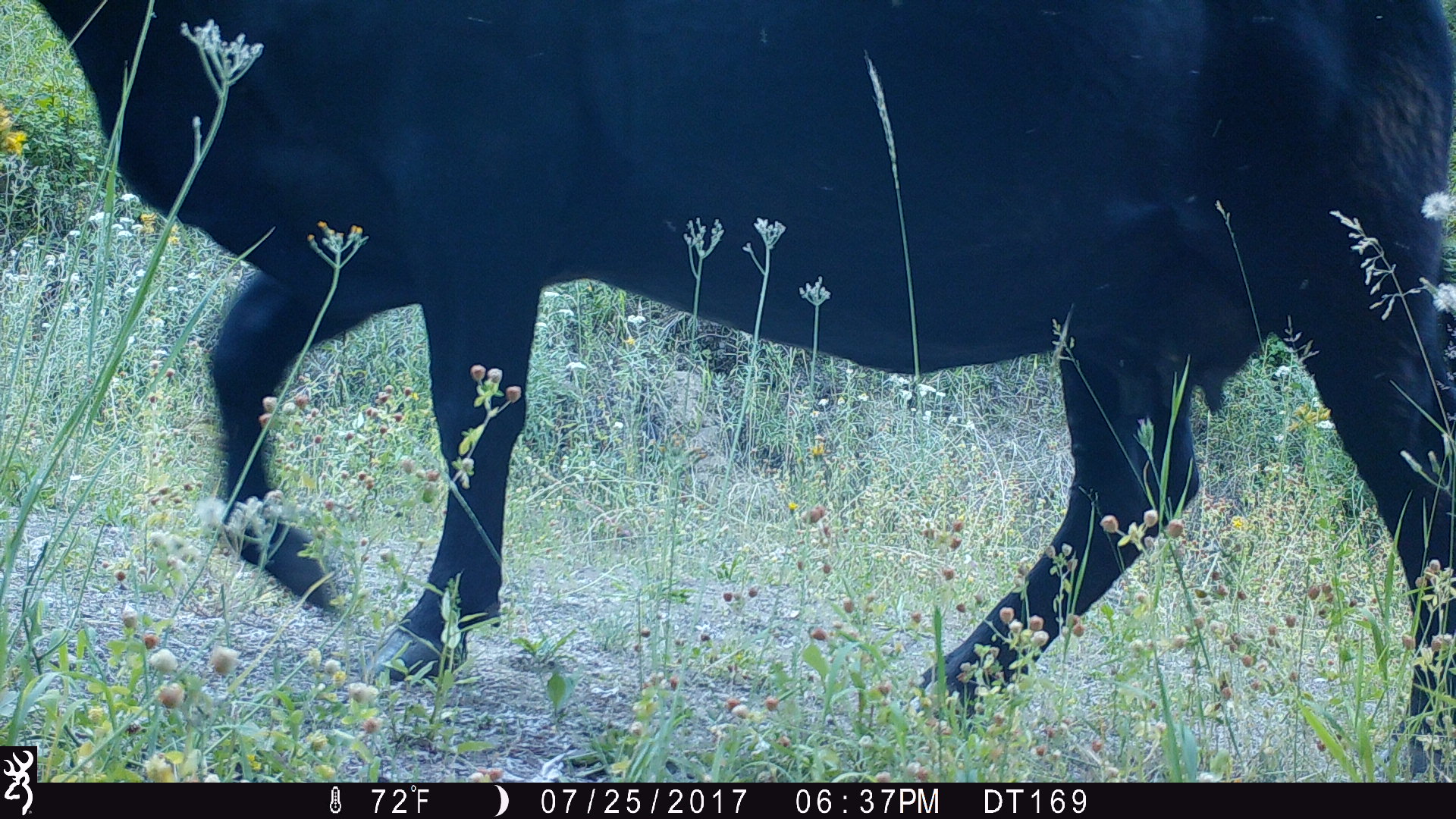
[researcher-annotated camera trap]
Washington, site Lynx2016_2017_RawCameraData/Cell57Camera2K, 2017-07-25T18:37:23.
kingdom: Animalia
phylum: Chordata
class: Mammalia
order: Artiodactyla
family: Bovidae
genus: Bos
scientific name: Bos taurus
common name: domestic cattle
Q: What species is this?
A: Domestic cattle (Bos taurus).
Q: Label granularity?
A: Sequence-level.